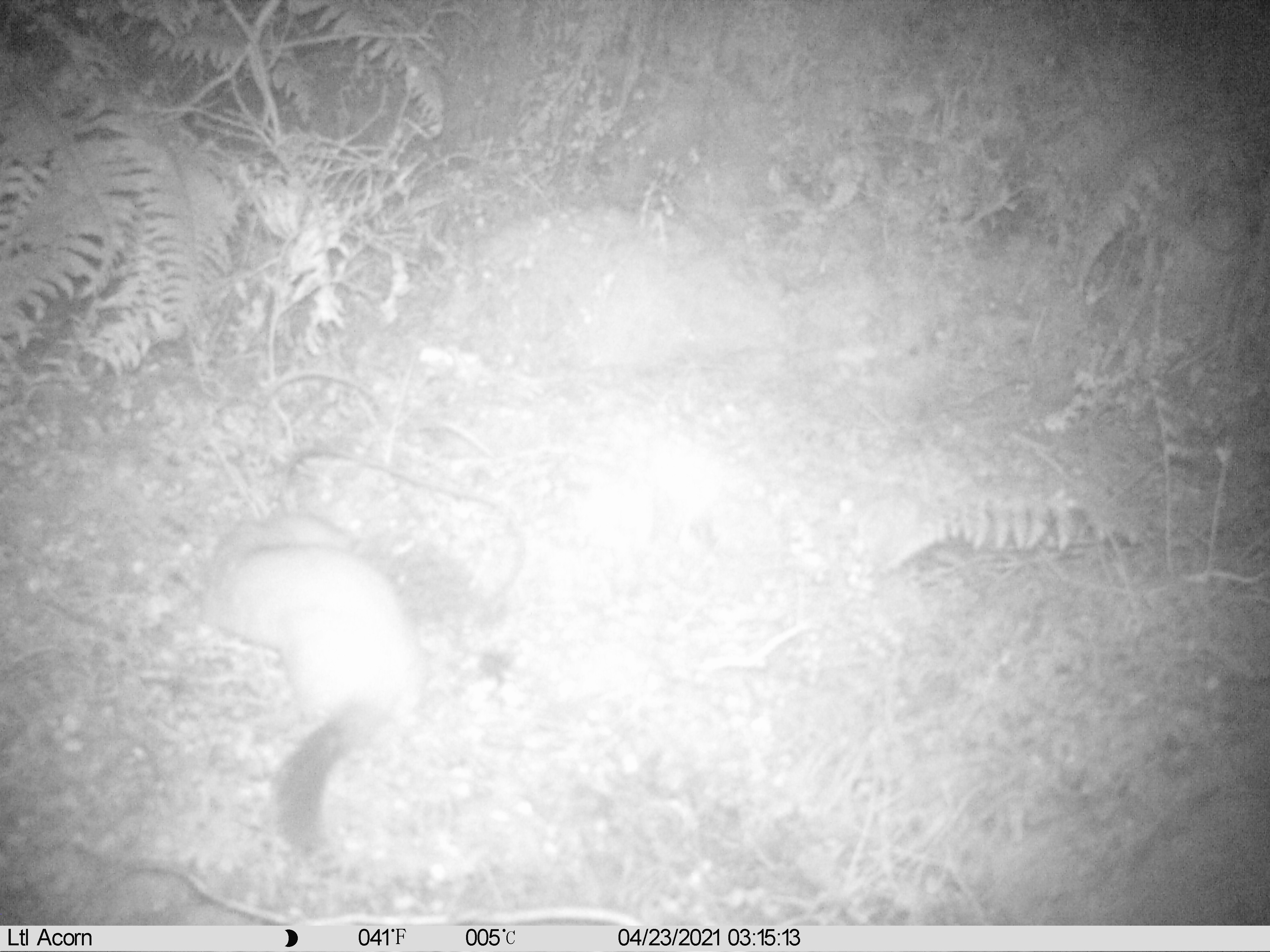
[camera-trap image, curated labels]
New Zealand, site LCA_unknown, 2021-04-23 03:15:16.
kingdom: Animalia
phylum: Chordata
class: Mammalia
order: Carnivora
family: Mustelidae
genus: Mustela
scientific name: Mustela erminea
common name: stoat